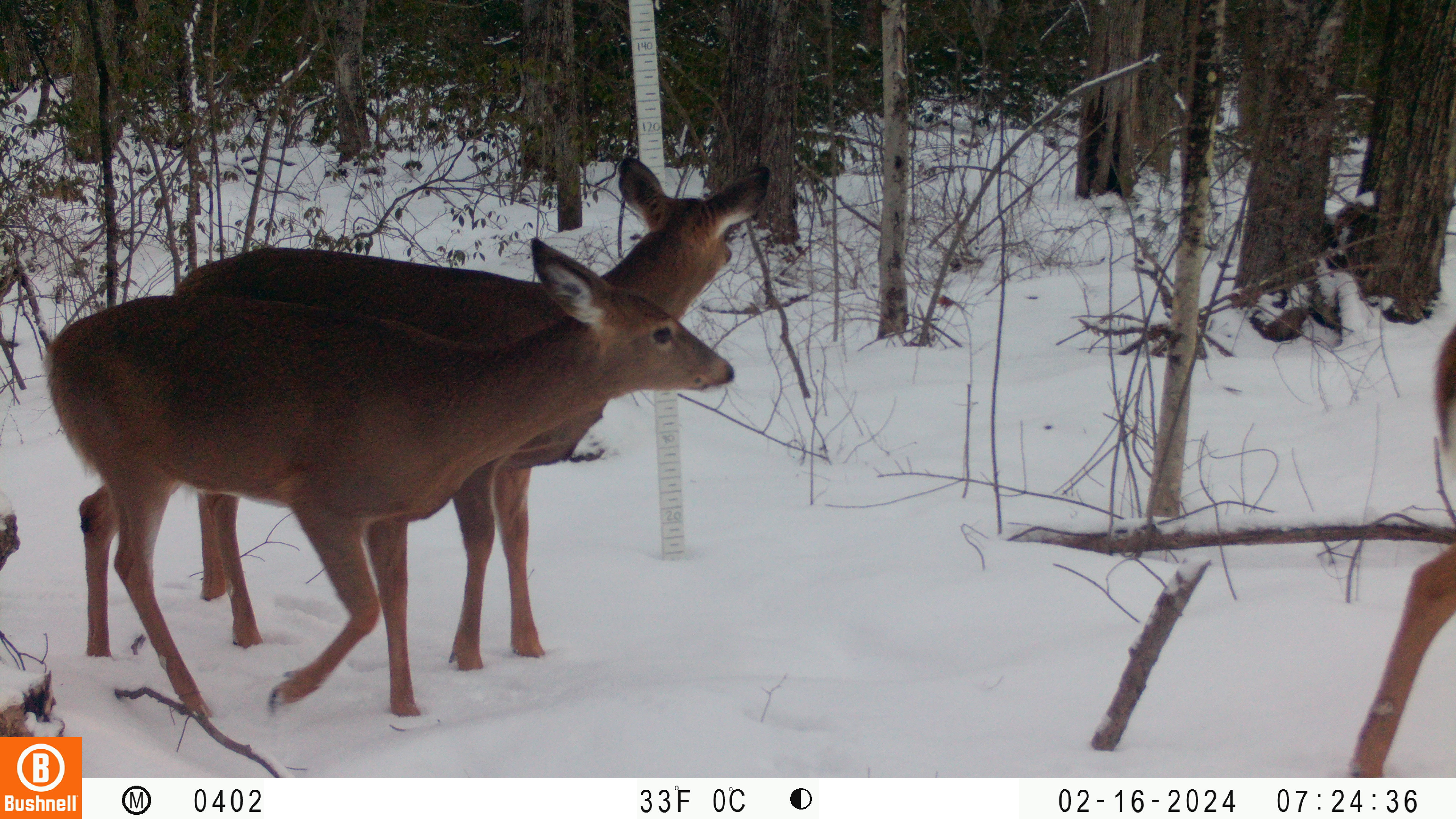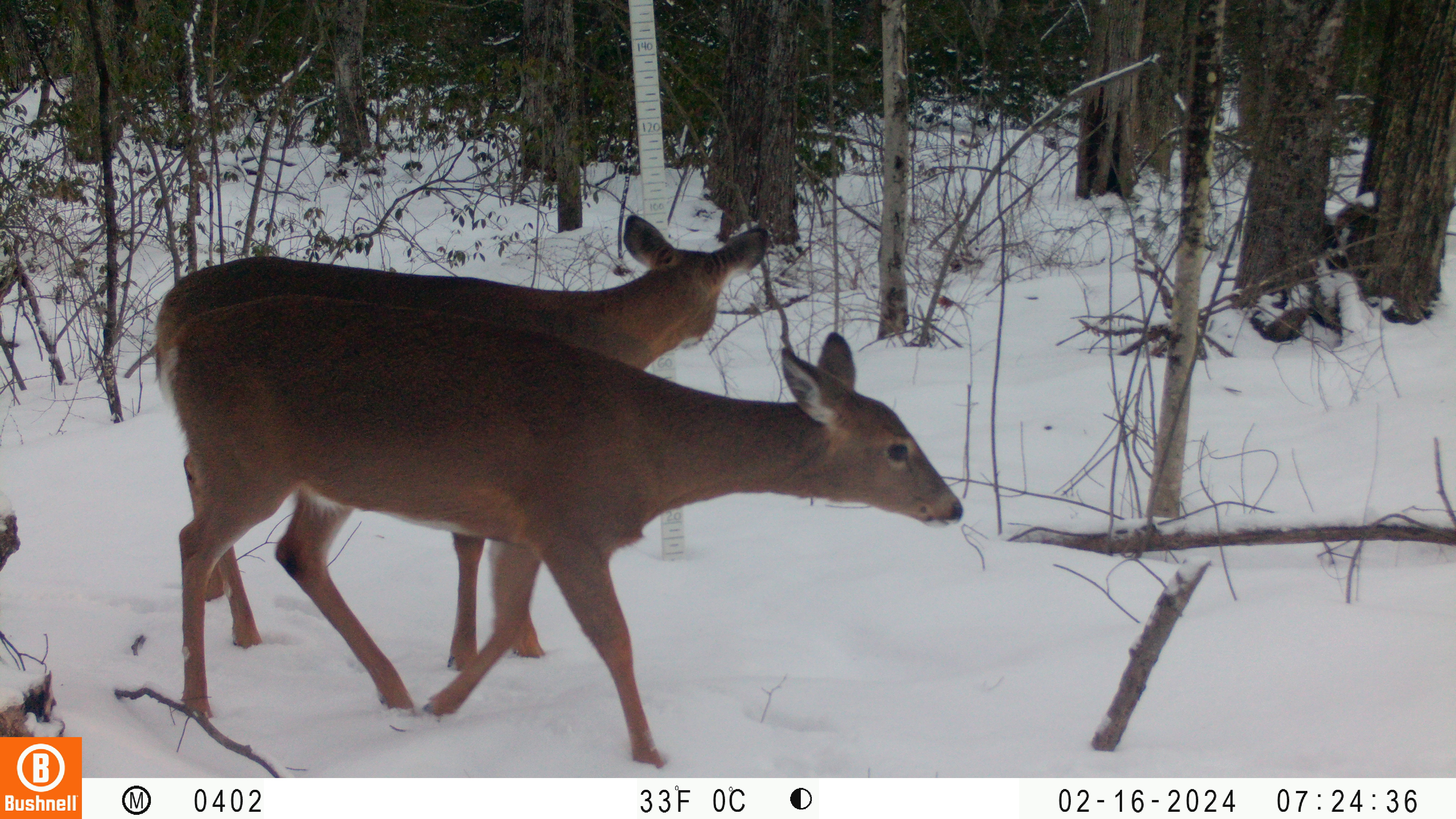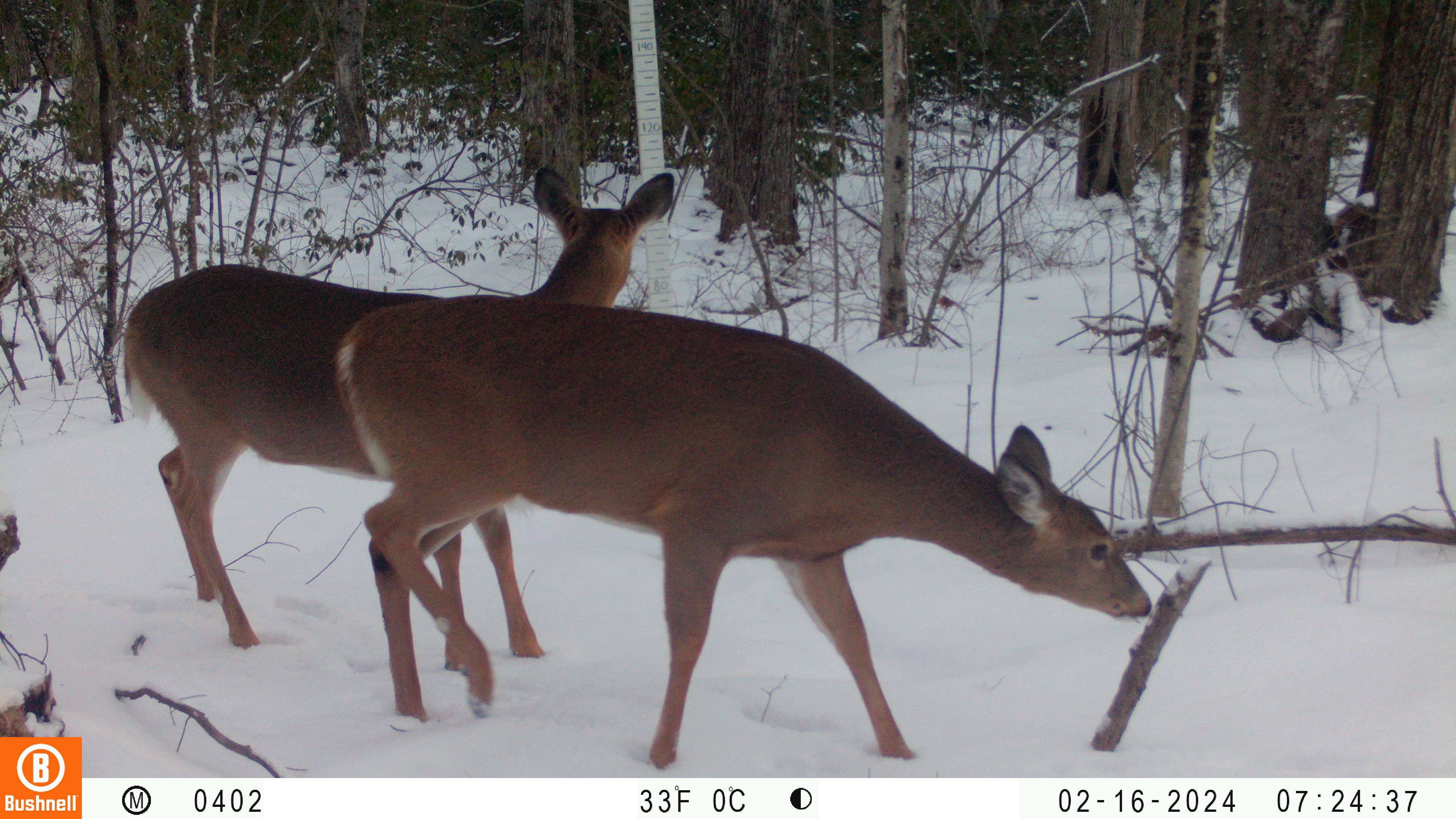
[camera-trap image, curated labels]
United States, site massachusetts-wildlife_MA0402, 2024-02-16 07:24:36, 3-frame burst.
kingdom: Animalia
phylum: Chordata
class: Mammalia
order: Artiodactyla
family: Cervidae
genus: Odocoileus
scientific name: Odocoileus virginianus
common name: white-tailed deer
White-tailed deer (Odocoileus virginianus).